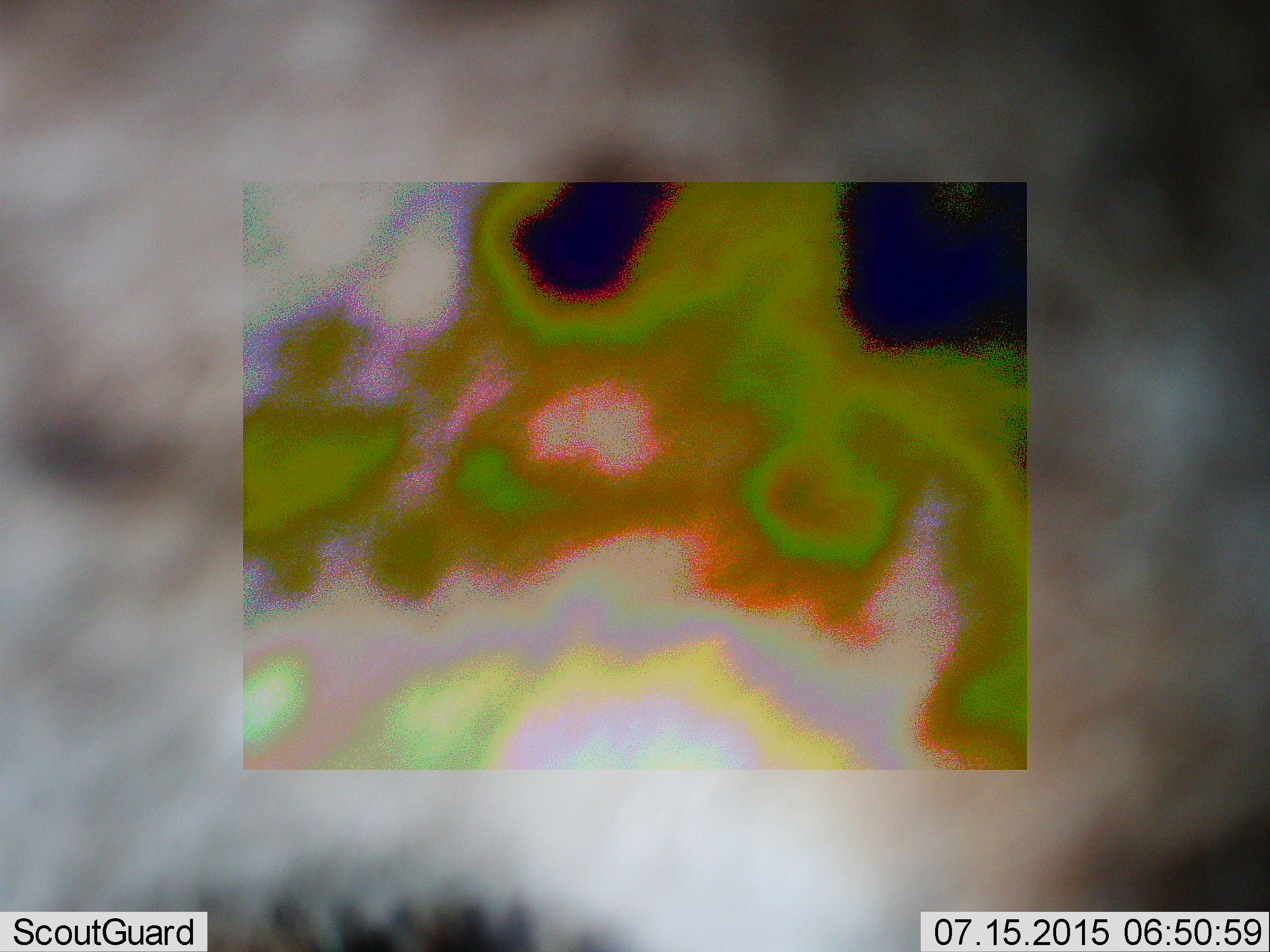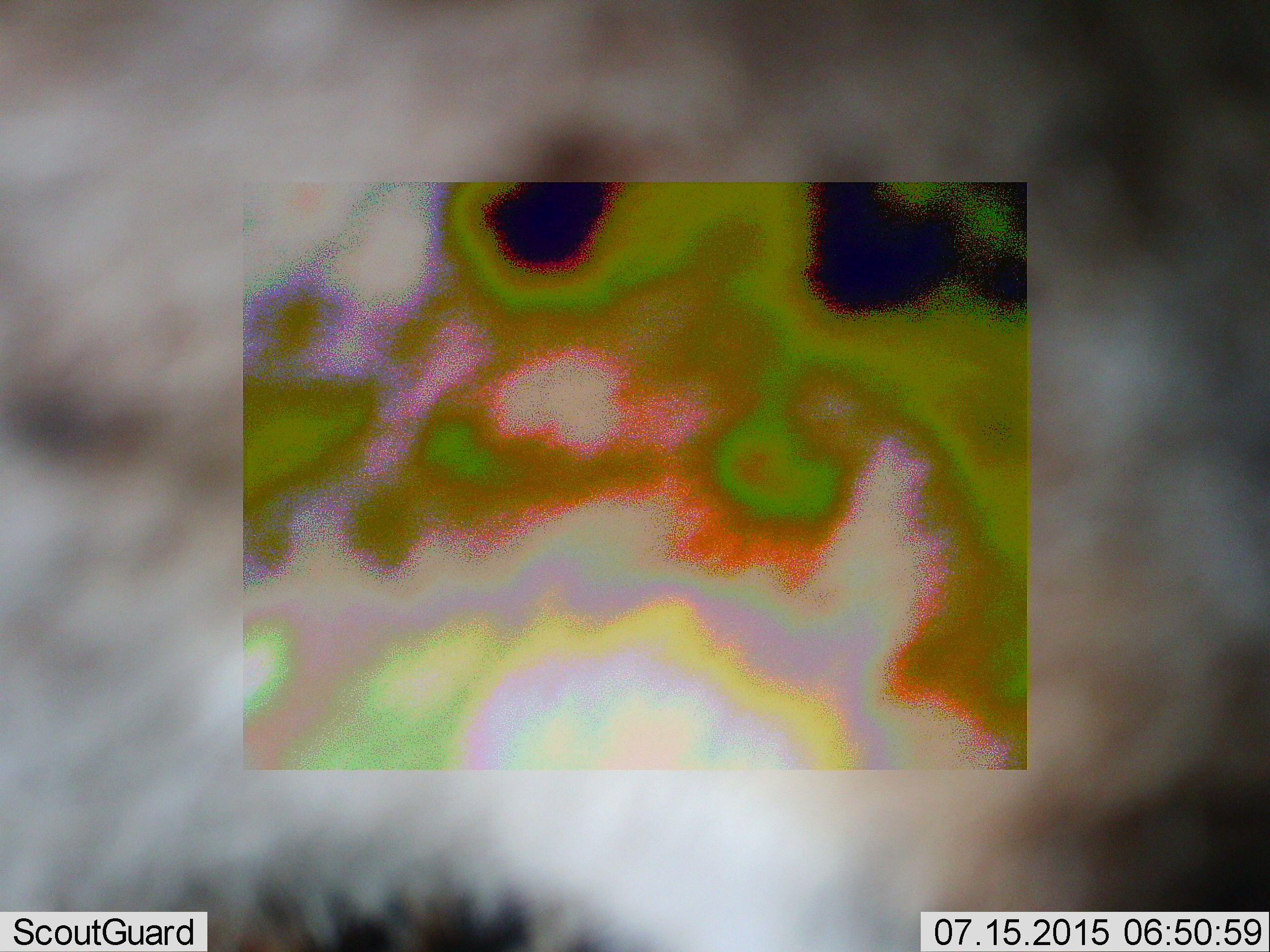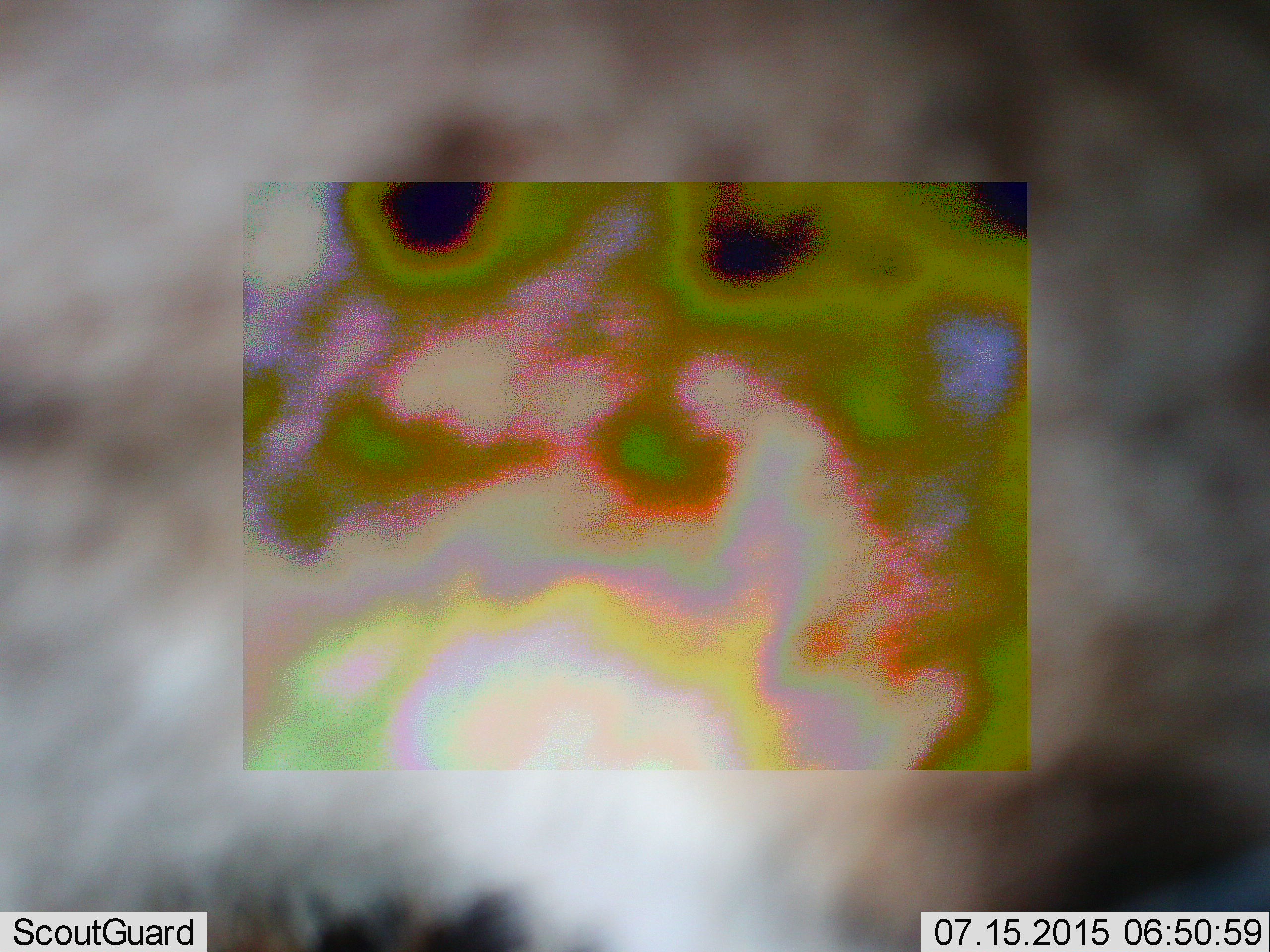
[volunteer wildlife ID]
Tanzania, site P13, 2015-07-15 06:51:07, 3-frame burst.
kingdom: Animalia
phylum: Chordata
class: Mammalia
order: Carnivora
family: Hyaenidae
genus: Crocuta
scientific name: Crocuta crocuta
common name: spotted hyena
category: hyenaspotted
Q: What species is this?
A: Hyenaspotted (spotted hyena) (Crocuta crocuta).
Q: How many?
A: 1.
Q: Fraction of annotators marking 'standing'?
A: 100%.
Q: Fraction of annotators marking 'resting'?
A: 0%.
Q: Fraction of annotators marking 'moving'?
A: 0%.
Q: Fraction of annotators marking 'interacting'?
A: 0%.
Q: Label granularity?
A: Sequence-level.